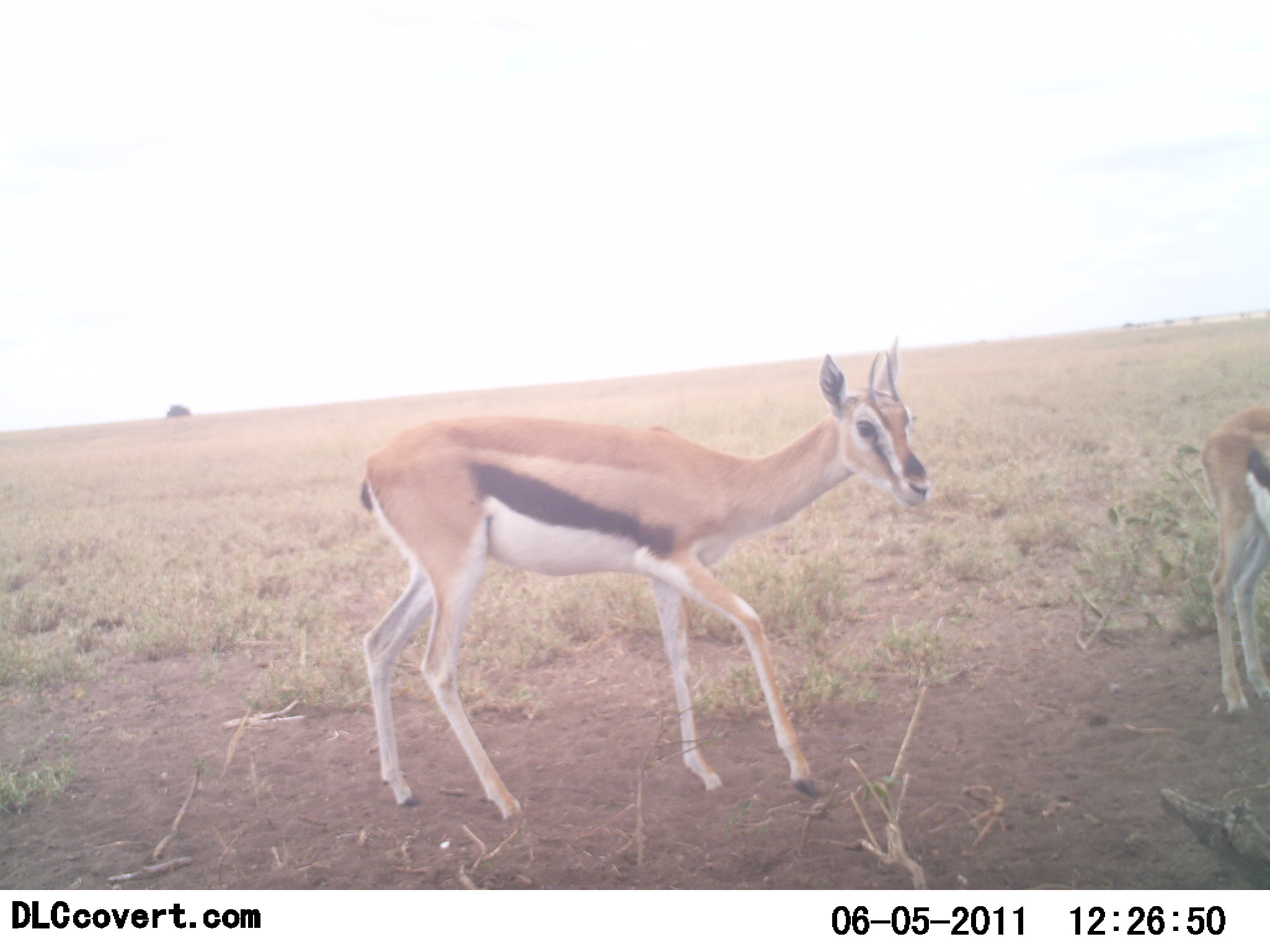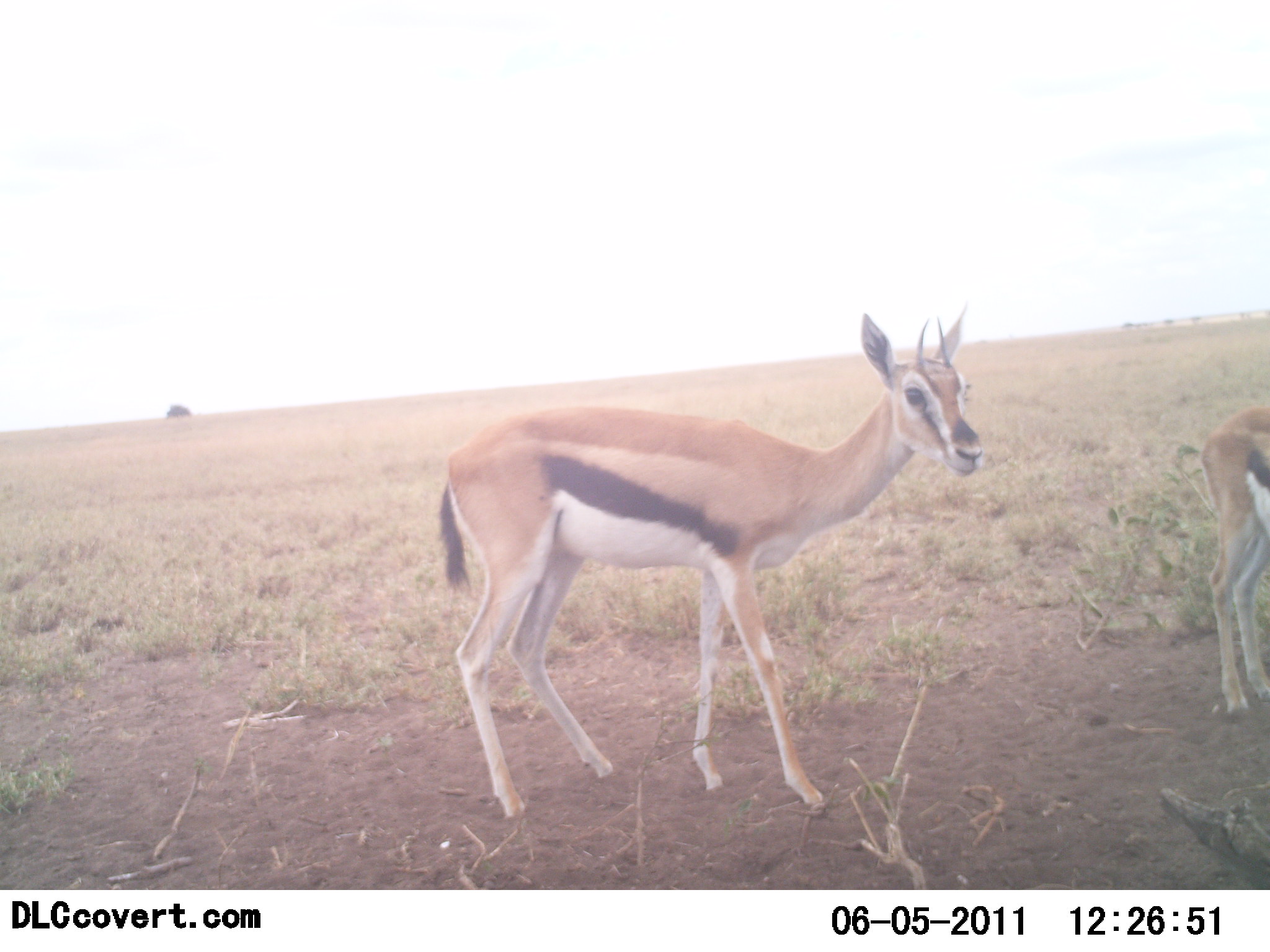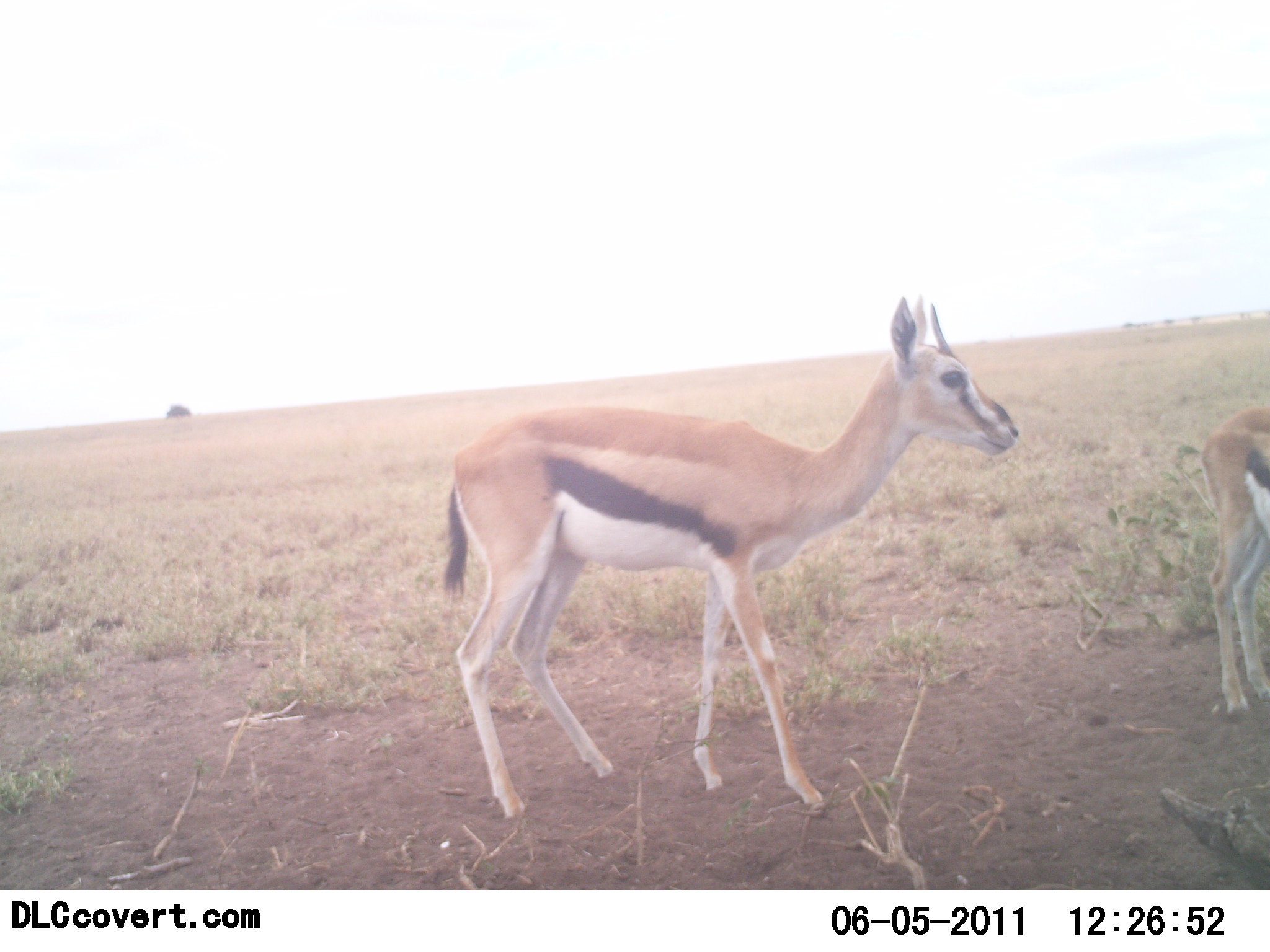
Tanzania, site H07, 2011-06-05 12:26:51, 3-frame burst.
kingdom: Animalia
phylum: Chordata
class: Mammalia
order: Artiodactyla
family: Bovidae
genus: Eudorcas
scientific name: Eudorcas thomsonii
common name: thomson's gazelle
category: gazellethomsons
Gazellethomsons (thomson's gazelle) (Eudorcas thomsonii), count 2. Behavior (volunteer vote fractions): standing 100%, resting 0%, moving 9%, interacting 0%. Young present (vote fraction): 18%. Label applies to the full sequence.